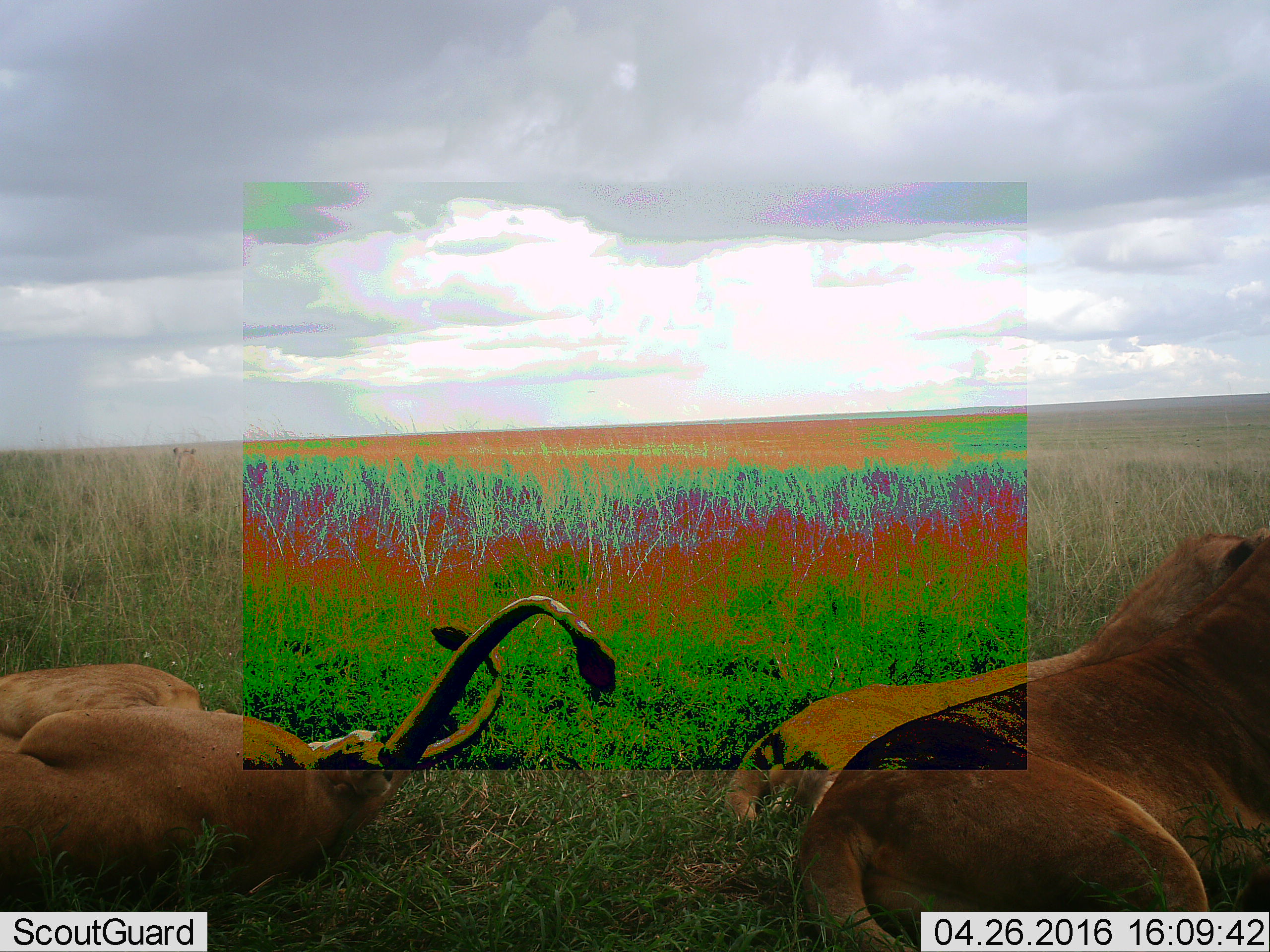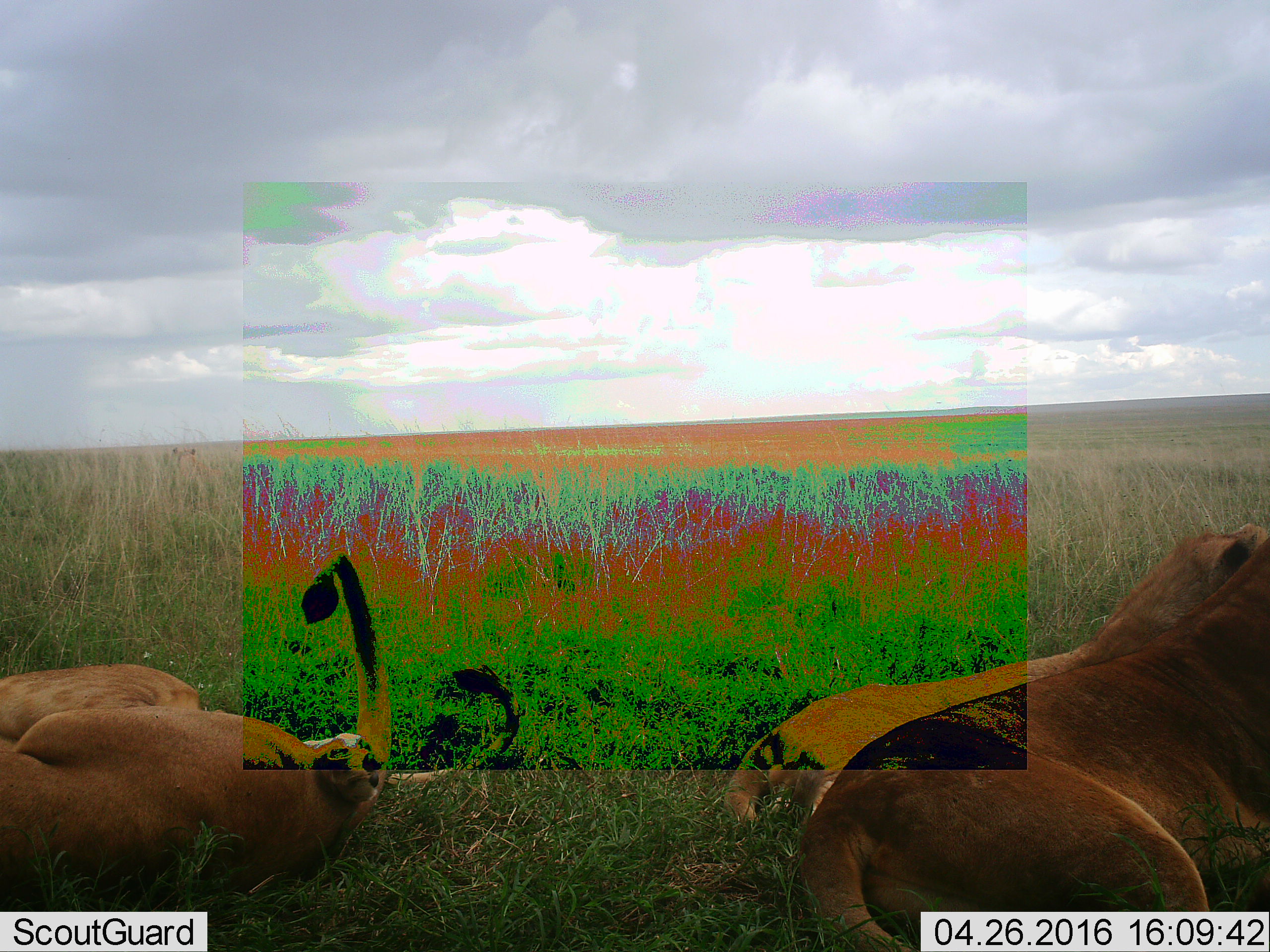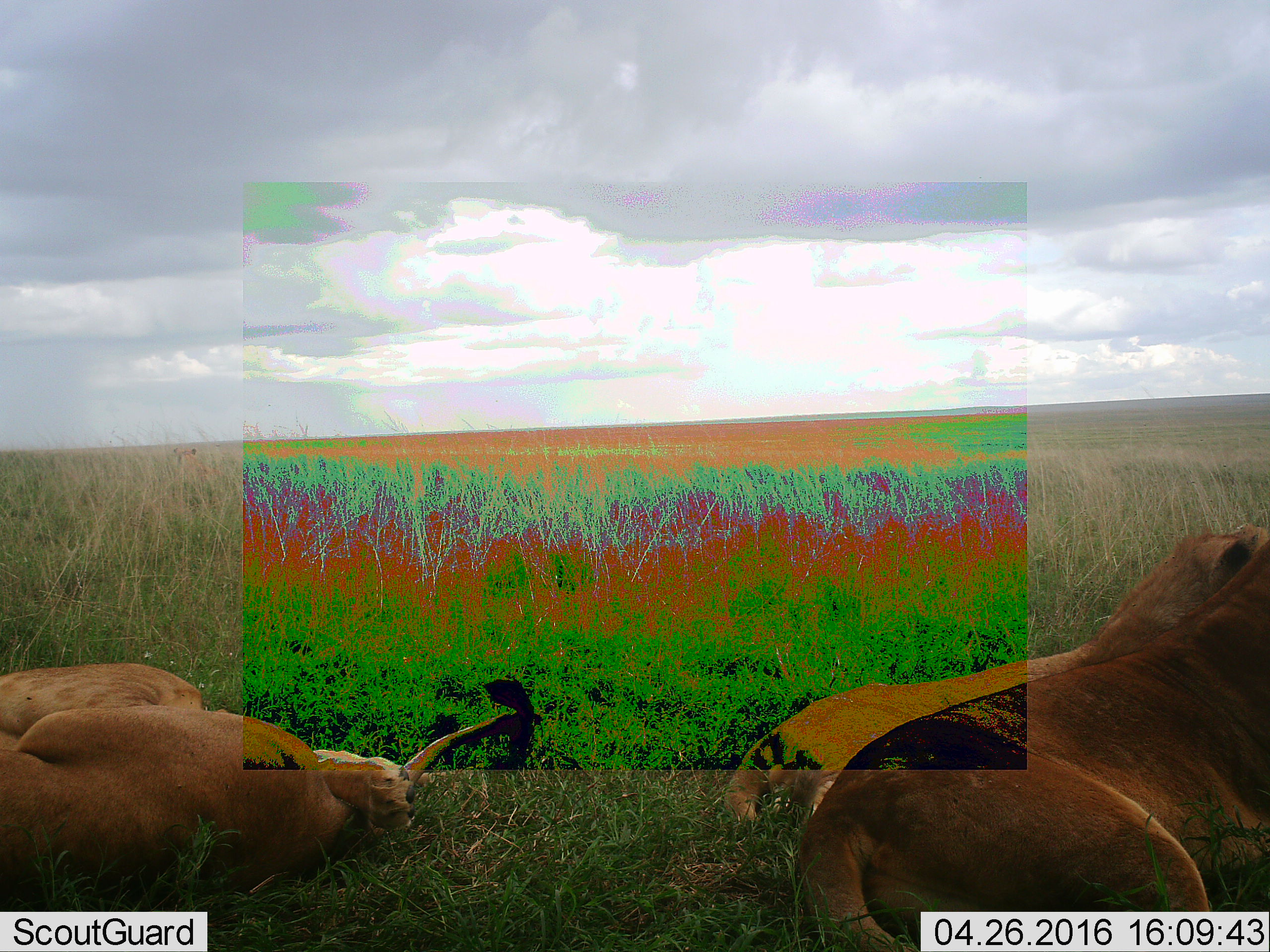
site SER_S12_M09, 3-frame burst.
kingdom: Animalia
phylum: Chordata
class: Mammalia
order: Carnivora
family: Felidae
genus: Panthera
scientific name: Panthera leo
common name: lion female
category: lionfemale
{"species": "lionfemale (lion female) (Panthera leo)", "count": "4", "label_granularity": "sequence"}